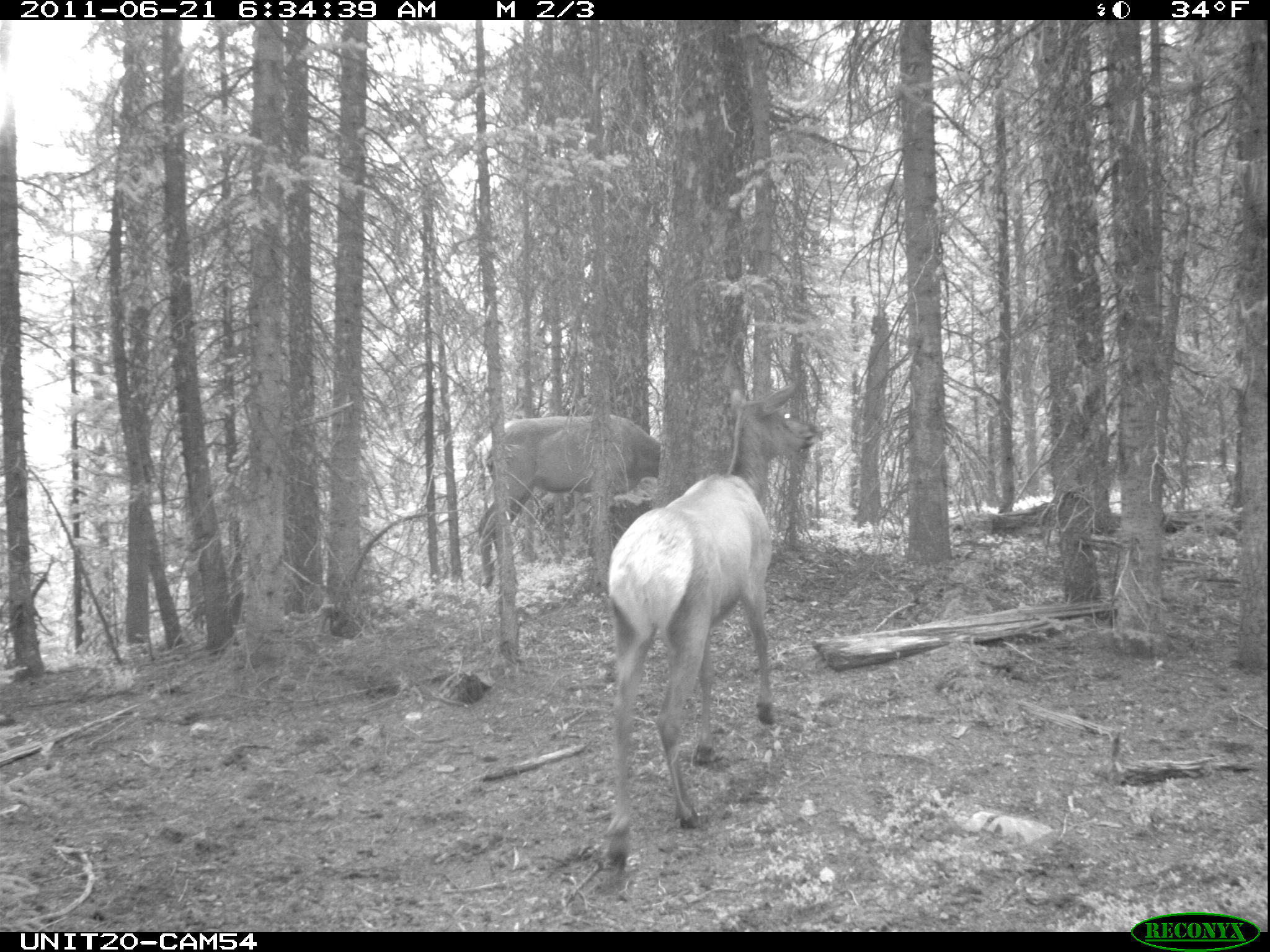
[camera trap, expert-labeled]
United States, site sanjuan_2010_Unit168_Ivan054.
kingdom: Animalia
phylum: Chordata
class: Mammalia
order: Artiodactyla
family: Cervidae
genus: Cervus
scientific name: Cervus elaphus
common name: red deer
Cervus elaphus (red deer).